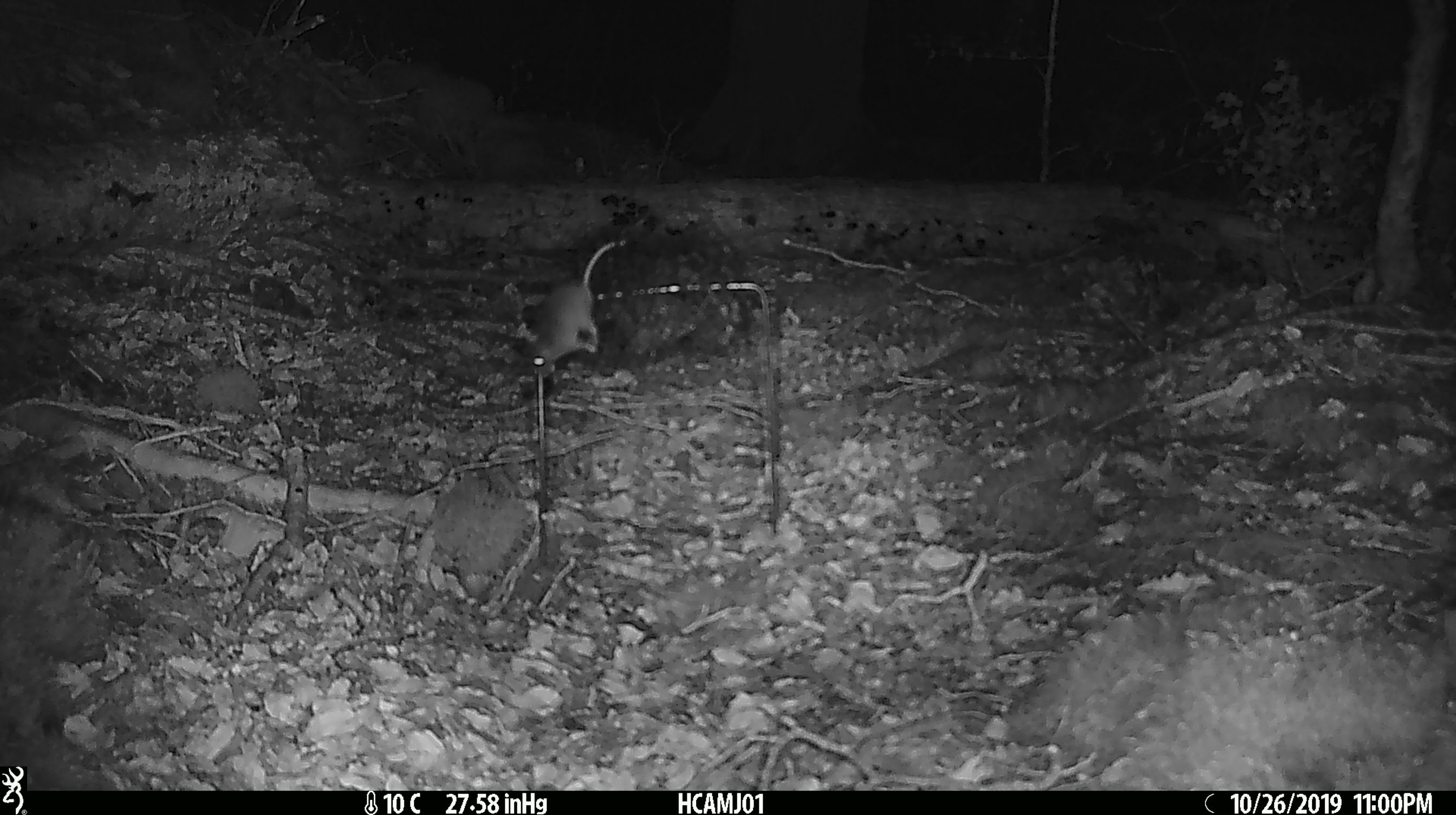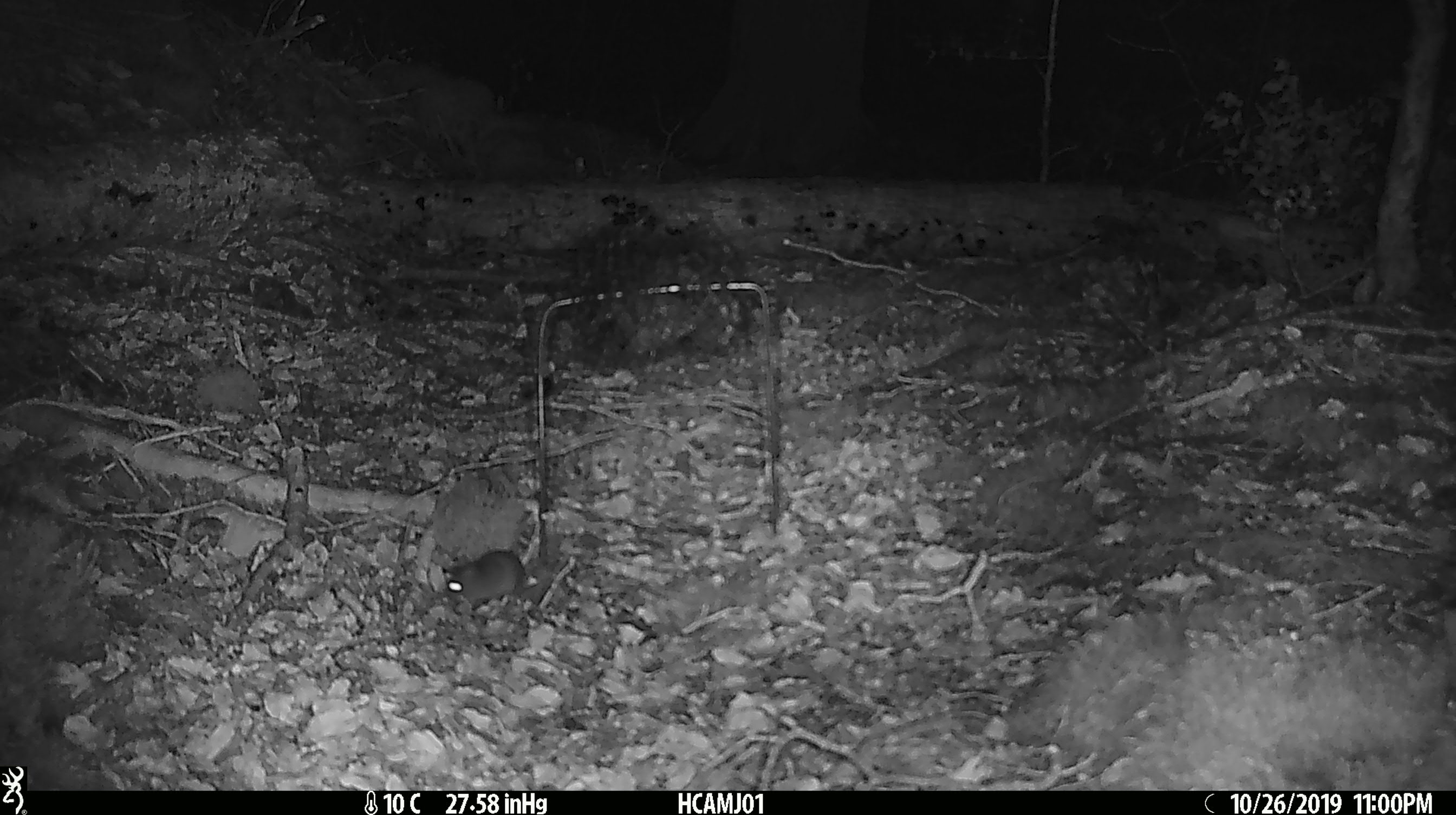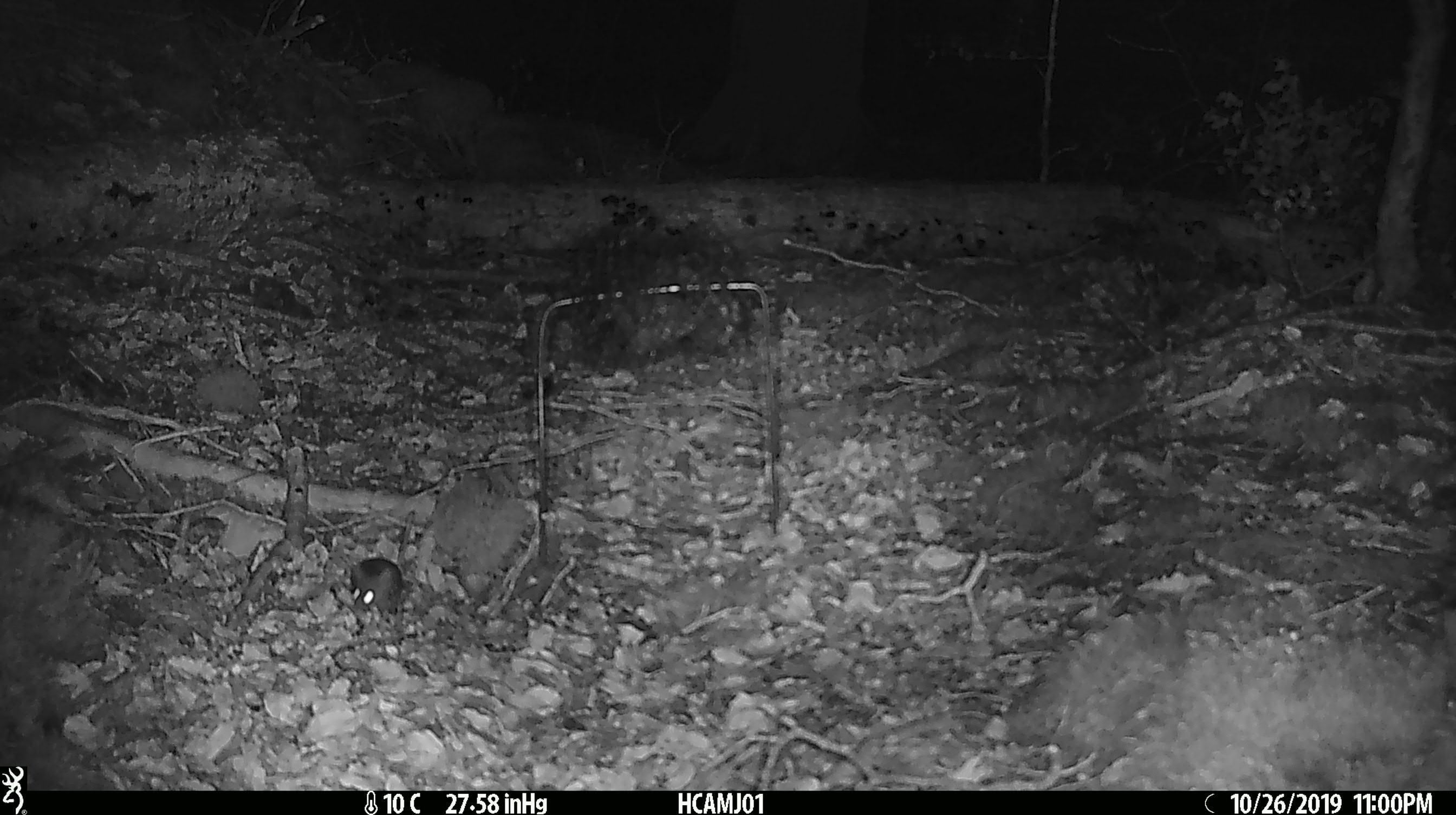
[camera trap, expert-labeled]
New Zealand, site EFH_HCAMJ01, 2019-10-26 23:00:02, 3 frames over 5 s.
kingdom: Animalia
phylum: Chordata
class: Mammalia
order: Rodentia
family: Muridae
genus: Mus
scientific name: Mus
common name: mouse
Mouse (Mus).